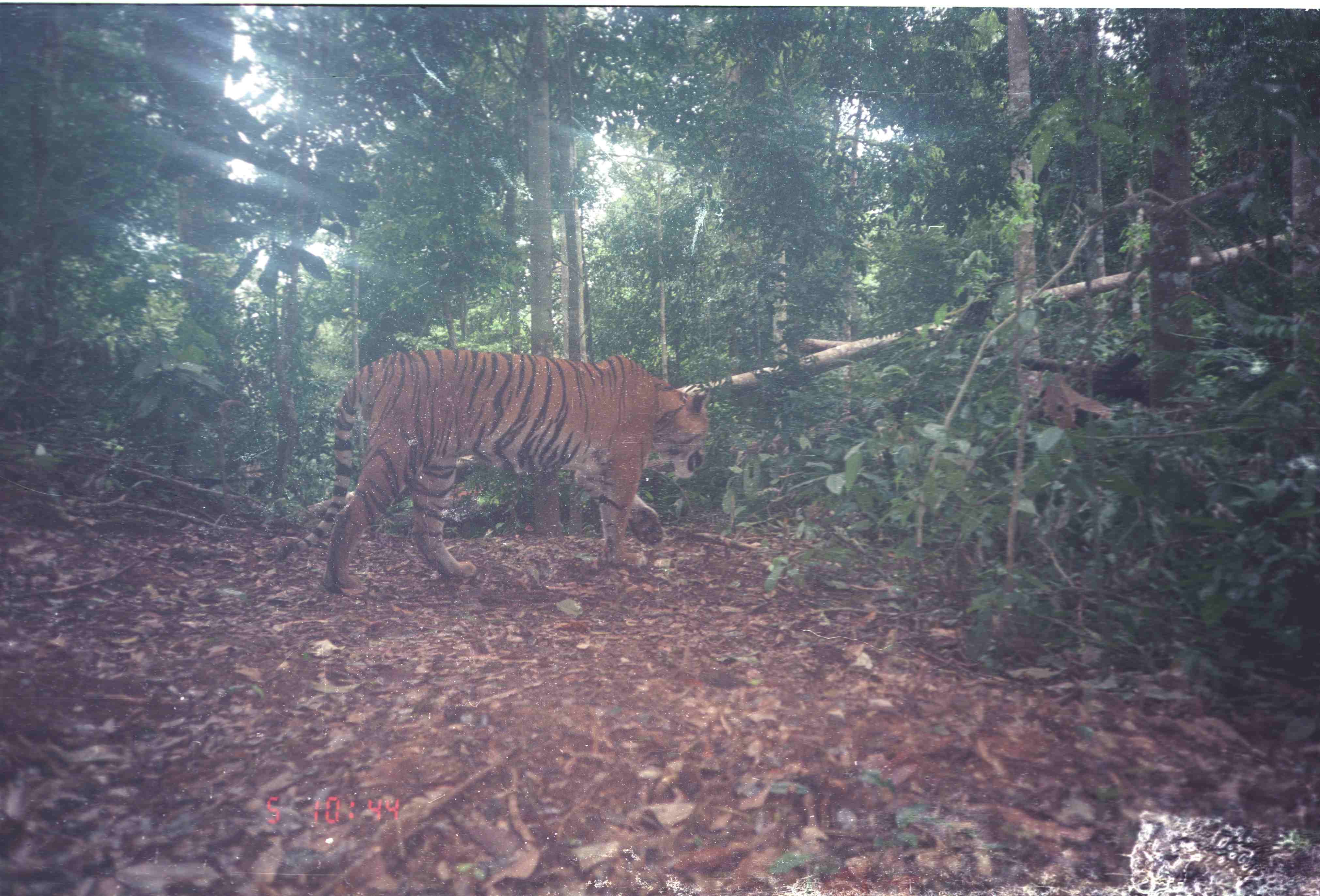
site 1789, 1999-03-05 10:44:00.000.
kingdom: Animalia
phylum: Chordata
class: Mammalia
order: Carnivora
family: Felidae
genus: Panthera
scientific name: Panthera tigris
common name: tiger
Panthera tigris (tiger), count 1.